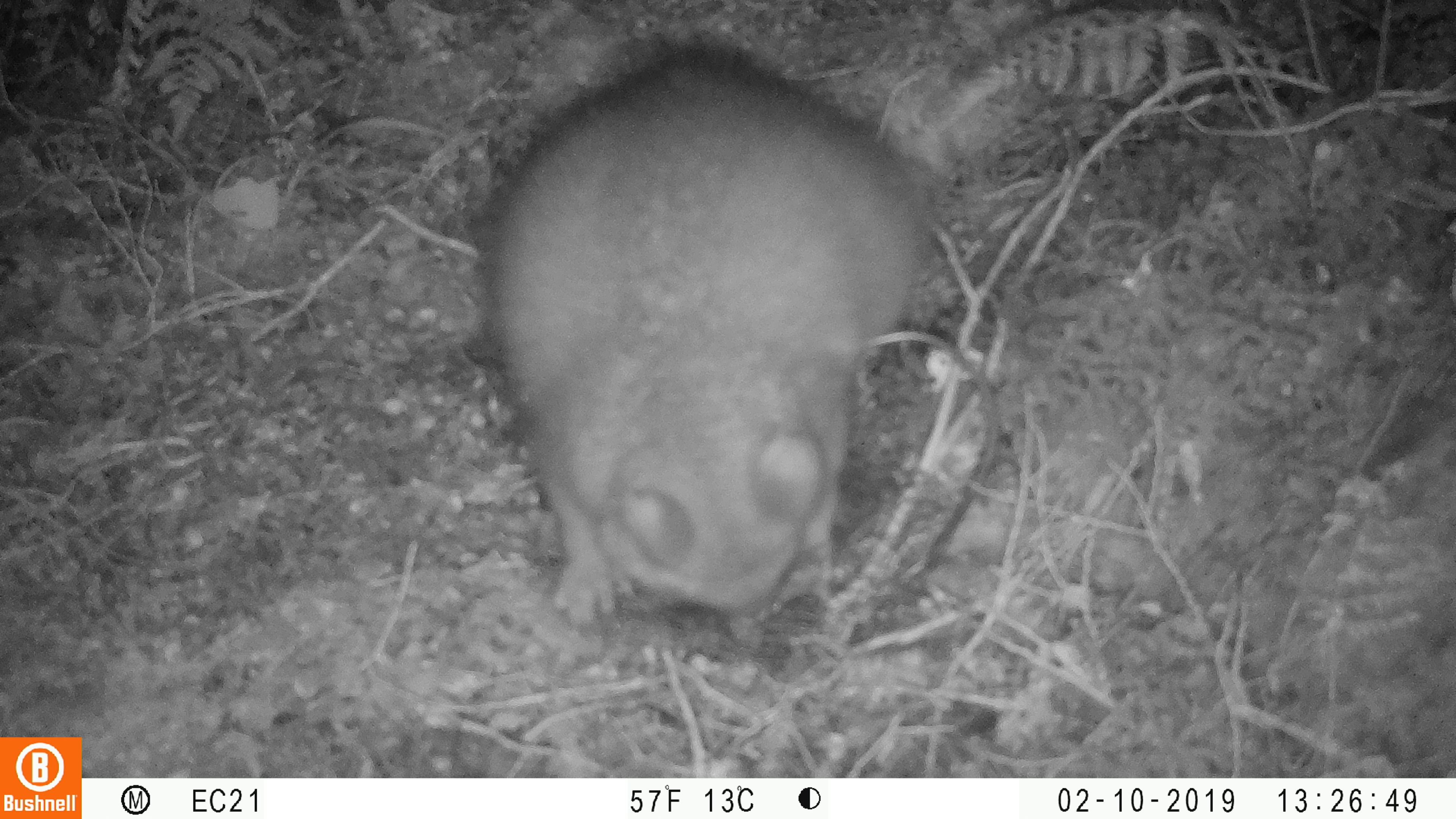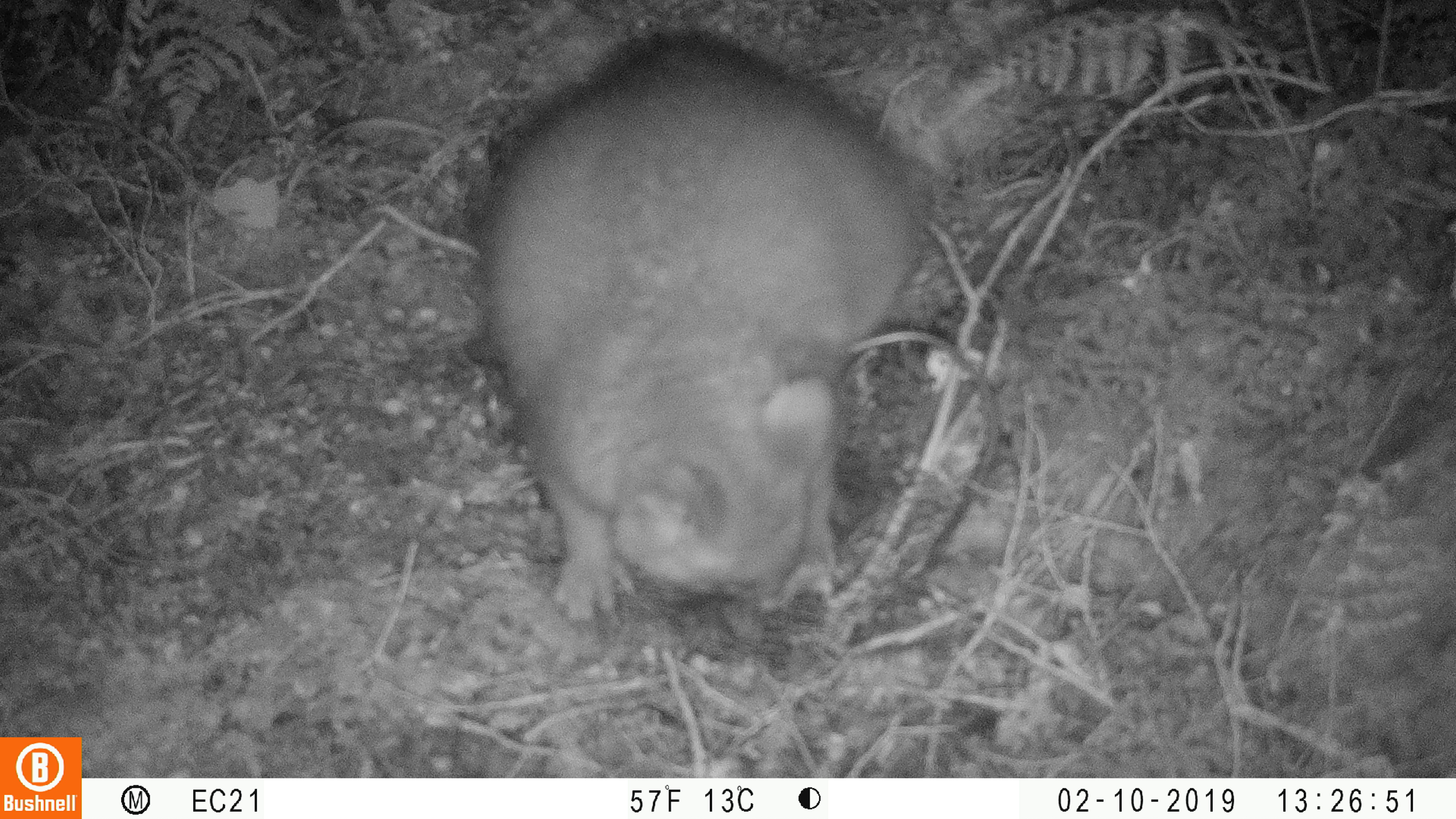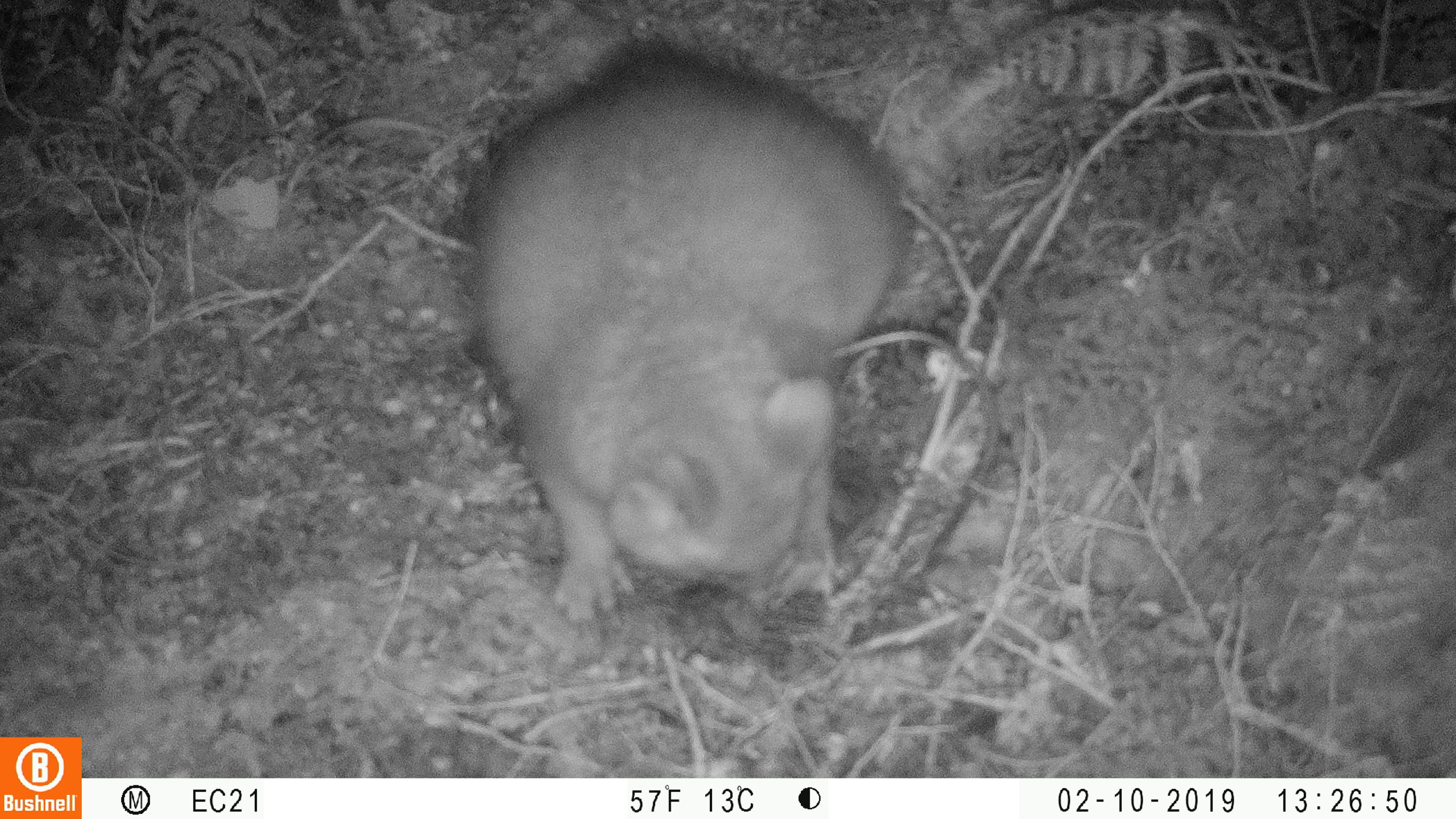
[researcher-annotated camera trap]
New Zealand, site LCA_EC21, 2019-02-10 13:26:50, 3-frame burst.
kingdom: Animalia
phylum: Chordata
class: Mammalia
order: Diprotodontia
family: Phalangeridae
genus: Trichosurus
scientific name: Trichosurus vulpecula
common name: common brushtail possum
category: possum